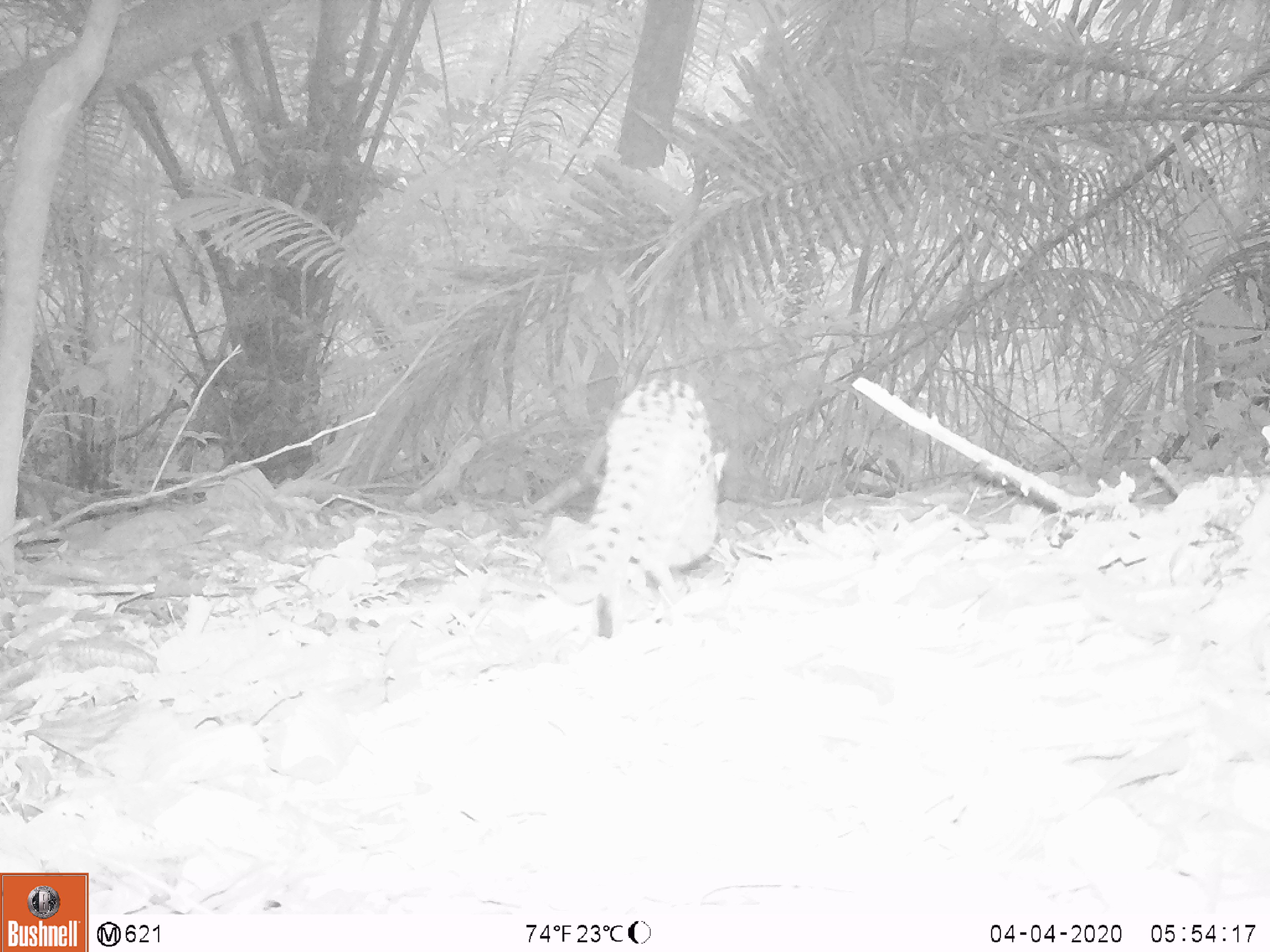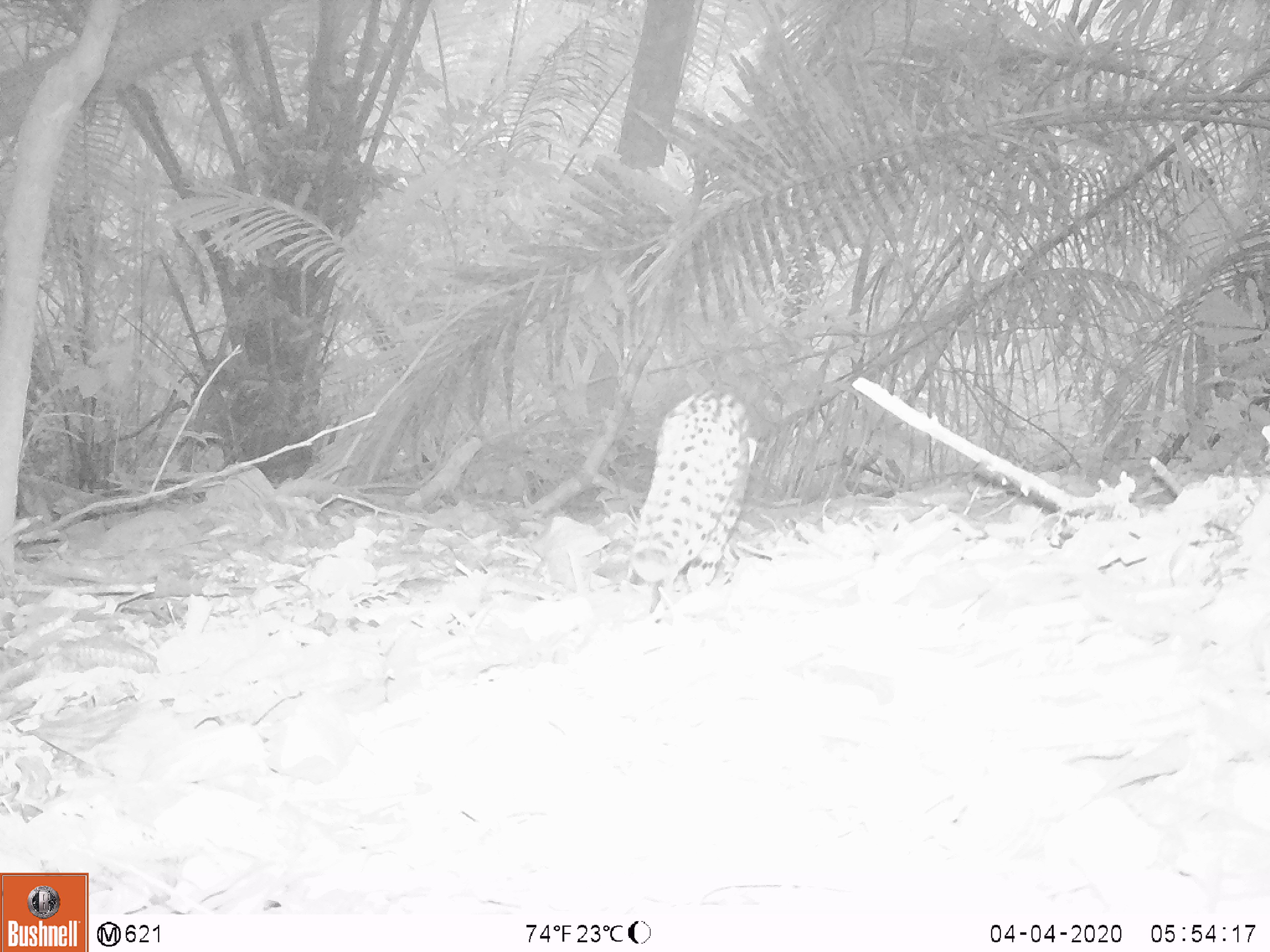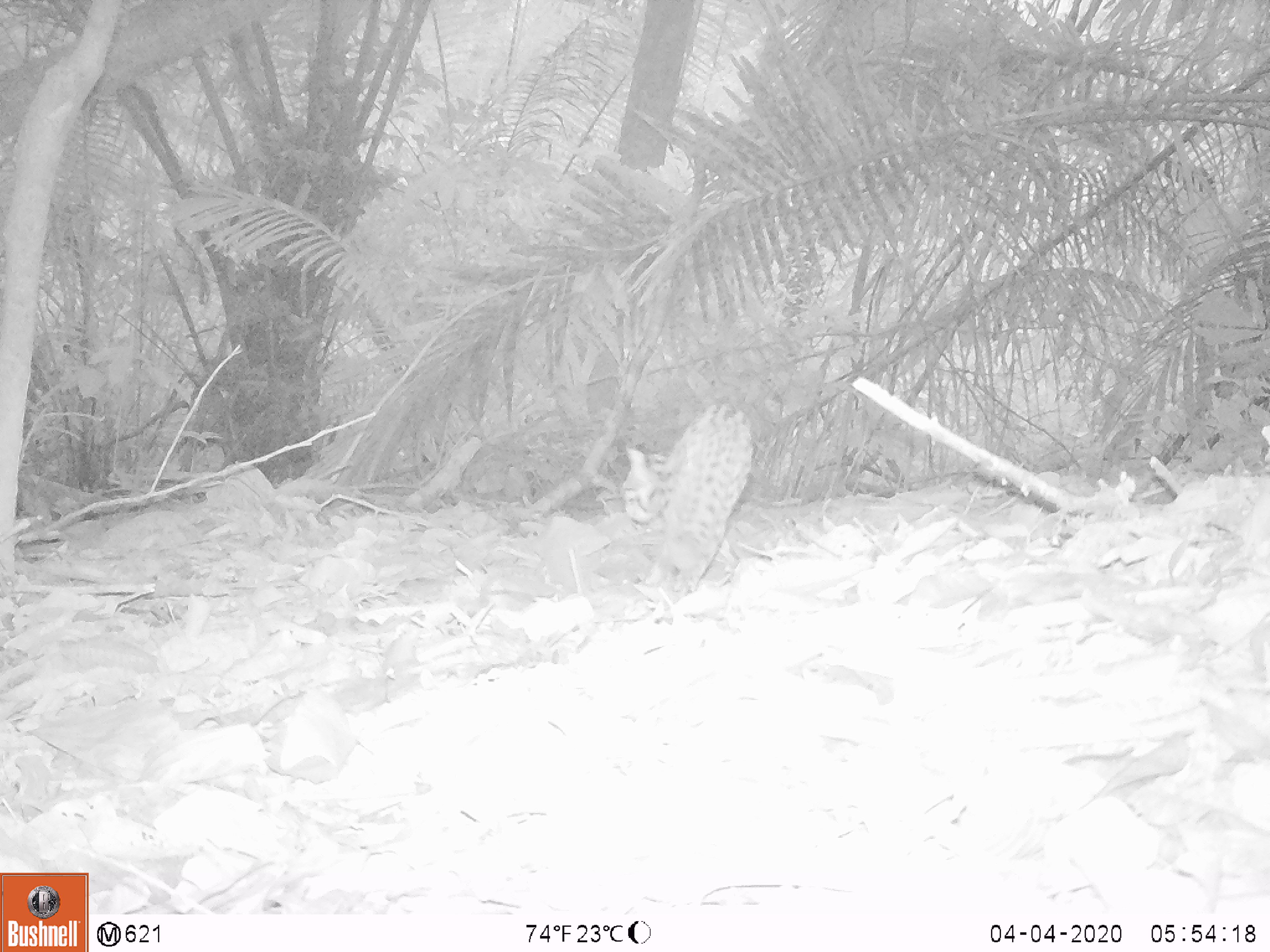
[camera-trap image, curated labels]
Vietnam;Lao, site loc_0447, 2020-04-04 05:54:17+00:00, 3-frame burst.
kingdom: Animalia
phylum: Chordata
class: Mammalia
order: Carnivora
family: Felidae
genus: Prionailurus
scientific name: Prionailurus bengalensis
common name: leopard cat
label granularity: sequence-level